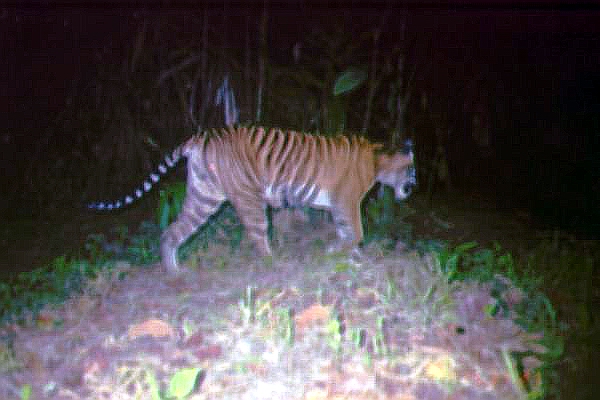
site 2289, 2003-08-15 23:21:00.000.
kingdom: Animalia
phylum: Chordata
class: Mammalia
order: Carnivora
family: Felidae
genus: Panthera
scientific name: Panthera tigris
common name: tiger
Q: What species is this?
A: Panthera tigris (tiger).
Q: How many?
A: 1.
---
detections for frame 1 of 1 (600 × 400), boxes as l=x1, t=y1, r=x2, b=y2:
panthera tigris: l=86, t=124, r=417, b=275